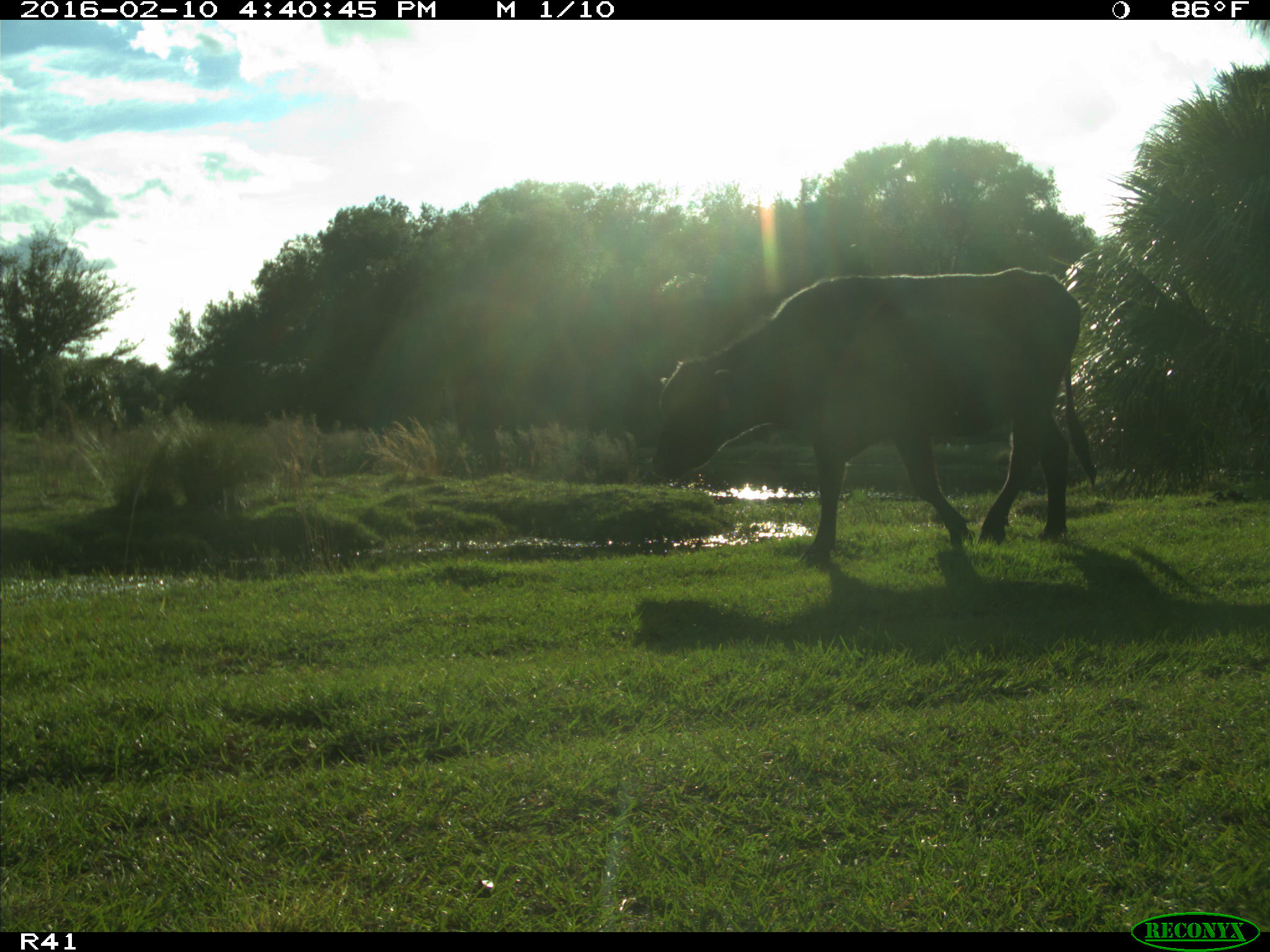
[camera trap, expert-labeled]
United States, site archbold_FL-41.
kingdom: Animalia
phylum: Chordata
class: Mammalia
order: Artiodactyla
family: Bovidae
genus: Bos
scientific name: Bos taurus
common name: domestic cow